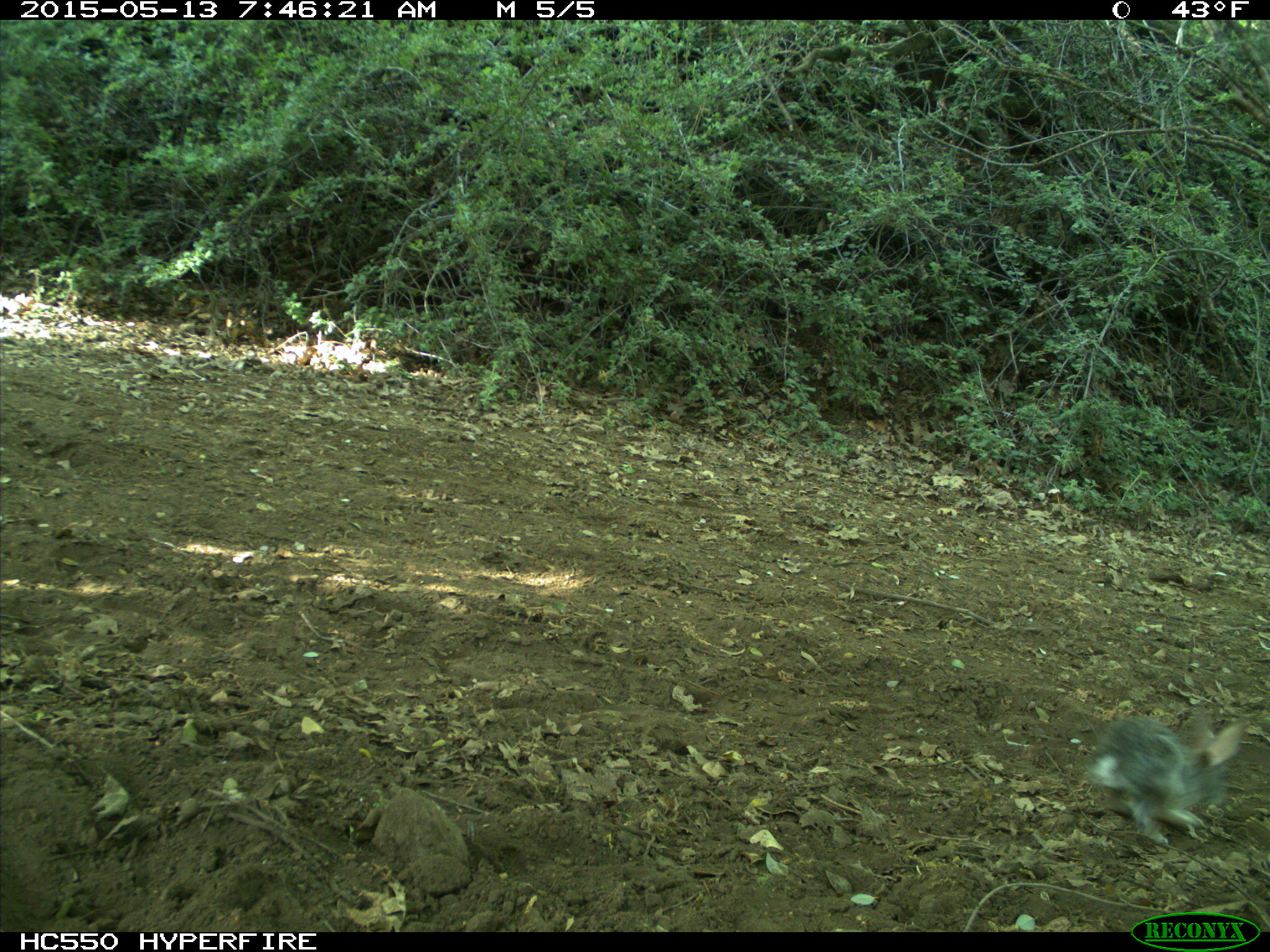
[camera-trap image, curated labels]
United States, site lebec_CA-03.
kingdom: Animalia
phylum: Chordata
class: Mammalia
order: Lagomorpha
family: Leporidae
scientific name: Leporidae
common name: rabbits and hares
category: unidentified rabbit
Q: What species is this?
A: Unidentified rabbit (rabbits and hares) (Leporidae).